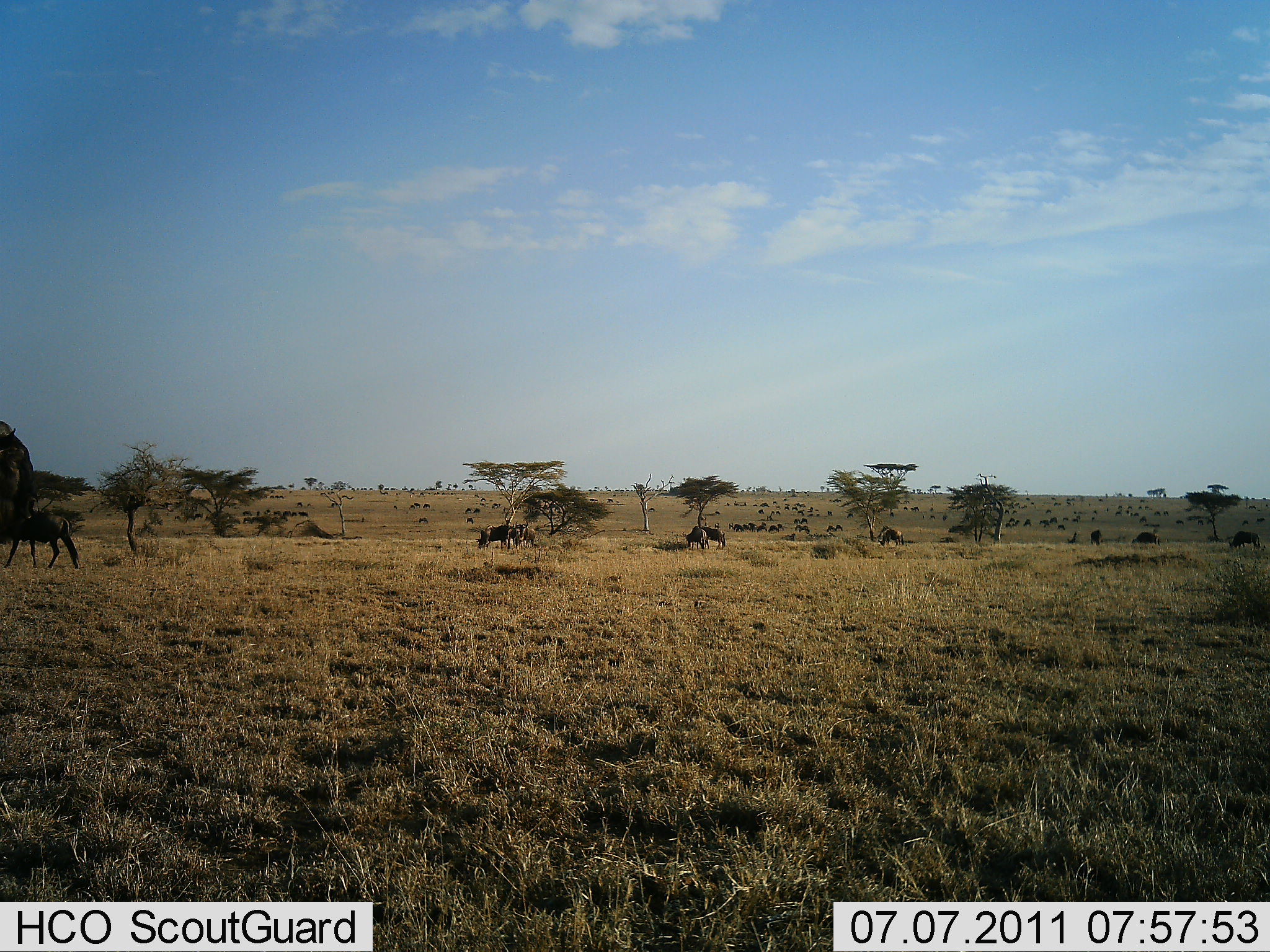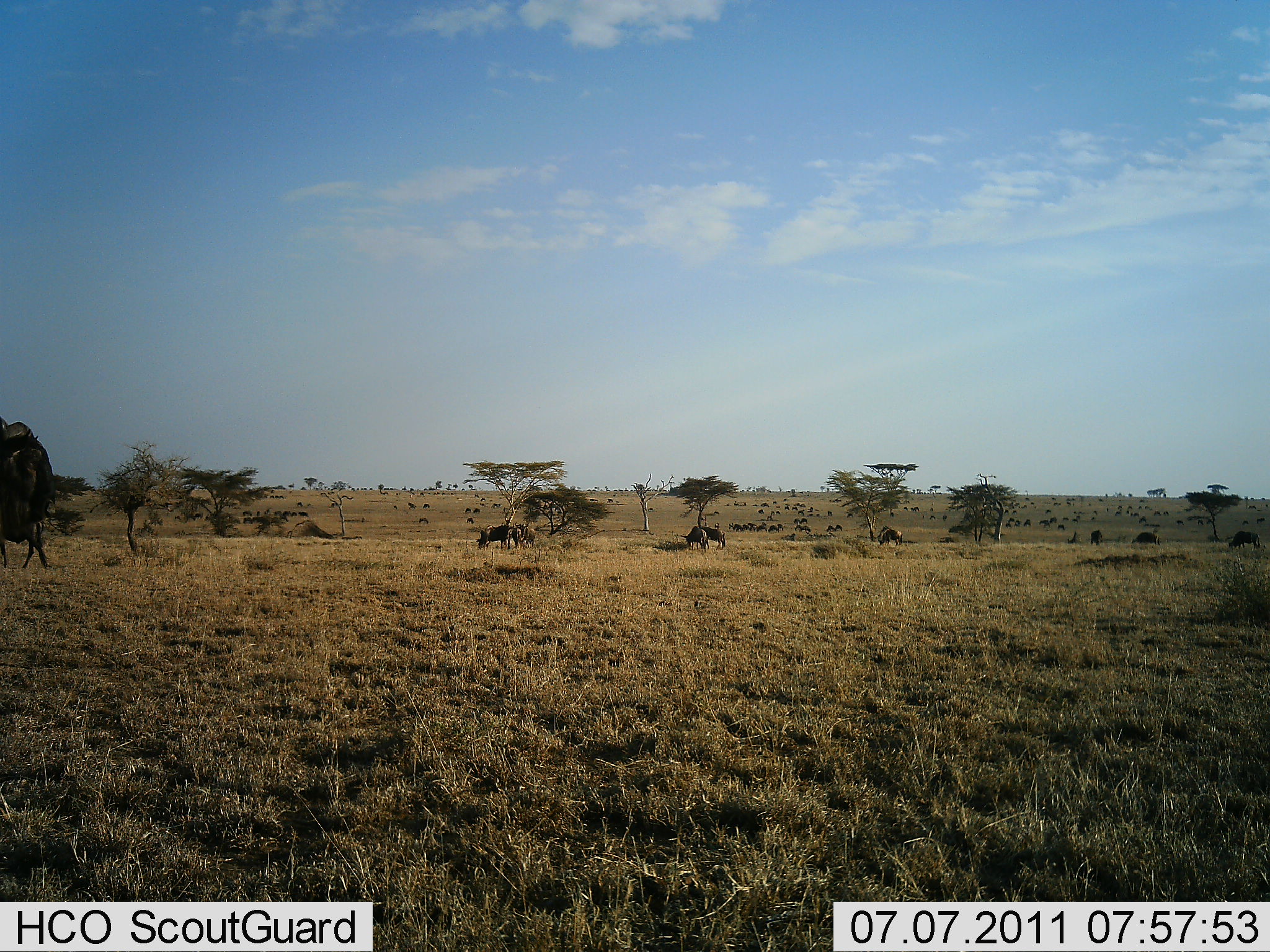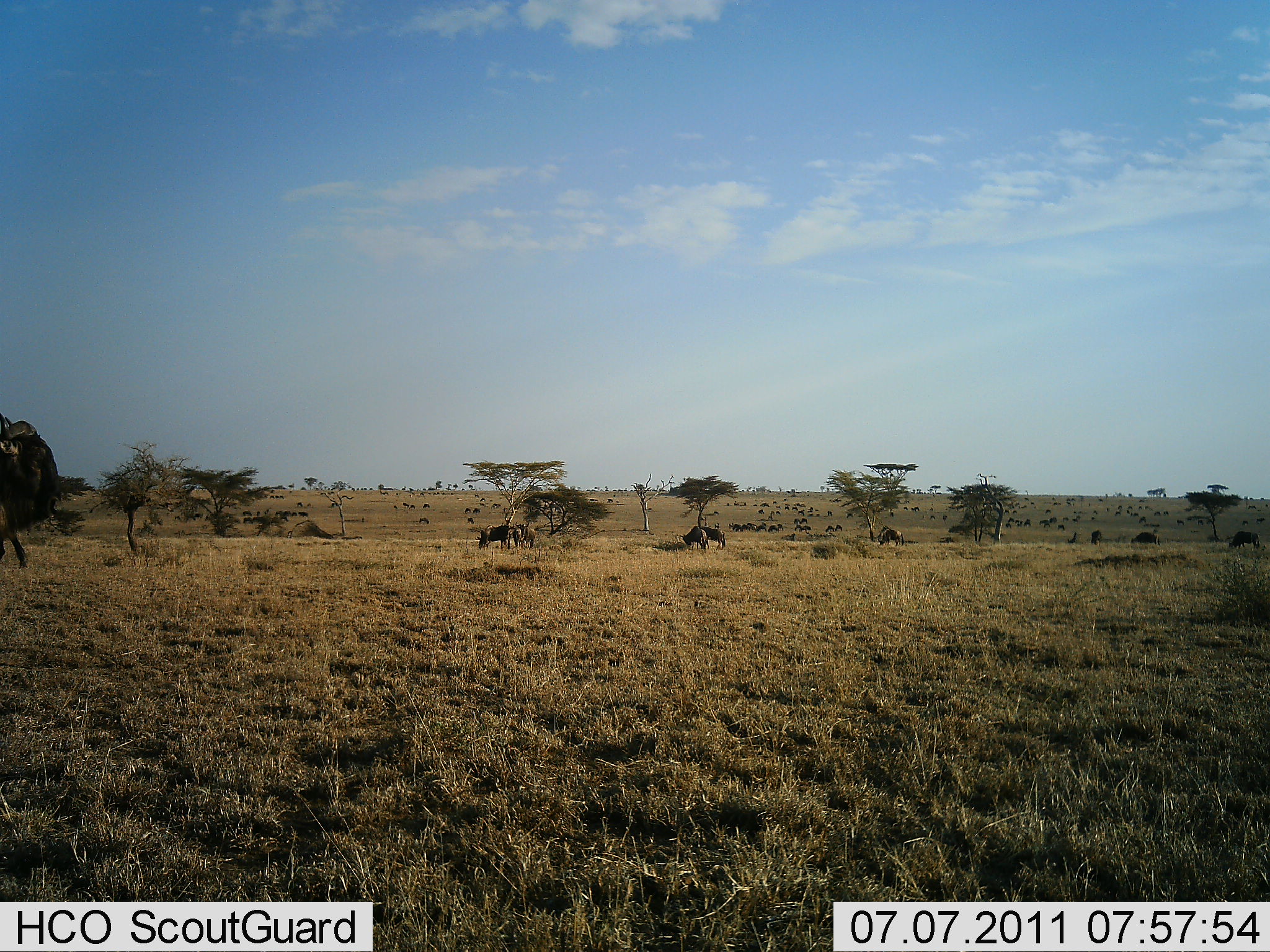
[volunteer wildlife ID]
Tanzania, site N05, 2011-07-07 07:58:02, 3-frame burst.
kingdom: Animalia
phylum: Chordata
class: Mammalia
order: Artiodactyla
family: Bovidae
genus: Connochaetes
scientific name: Connochaetes taurinus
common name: blue wildebeest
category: wildebeest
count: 51+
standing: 46%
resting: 23%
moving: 54%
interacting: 8%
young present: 0%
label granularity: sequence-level